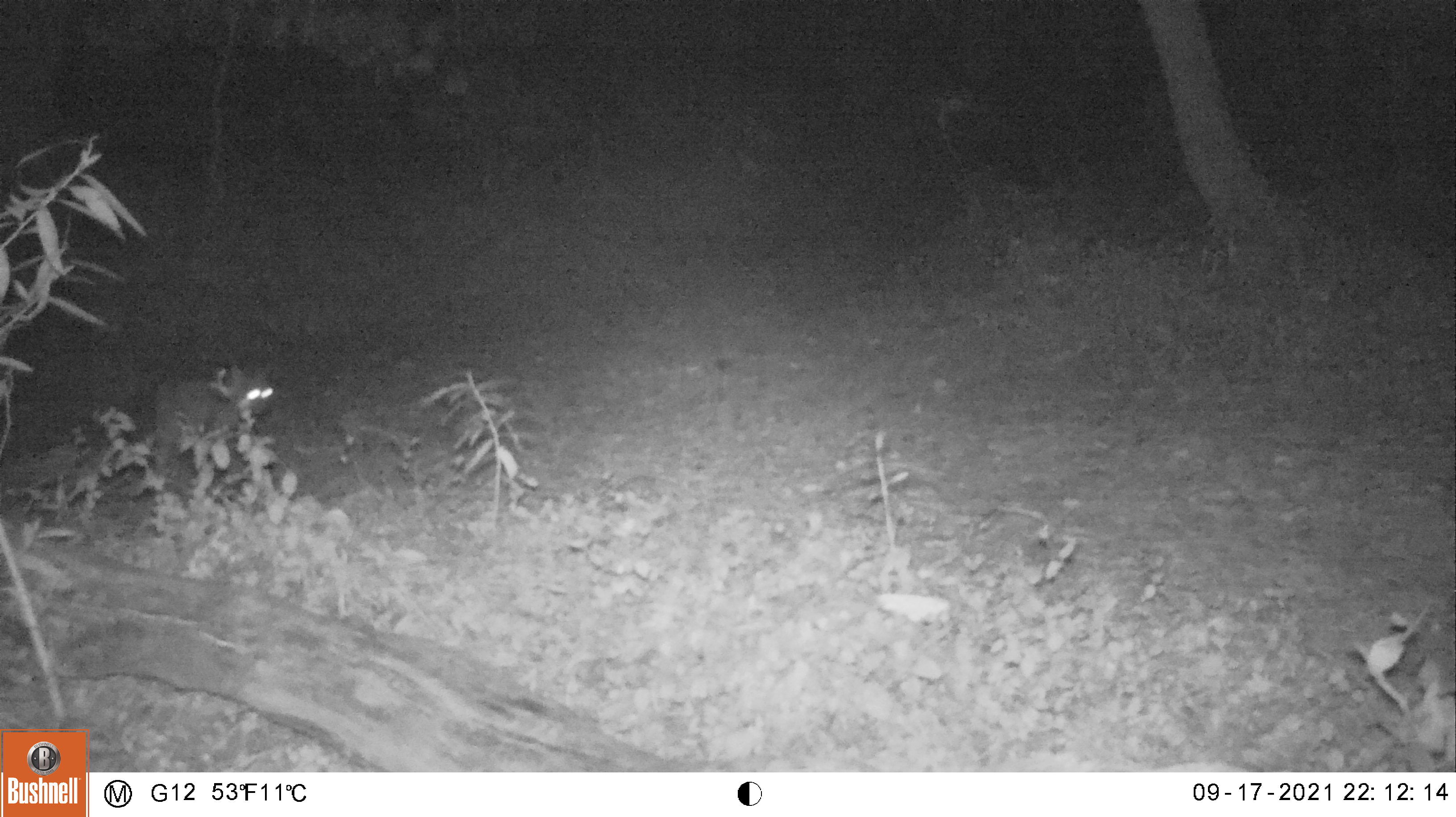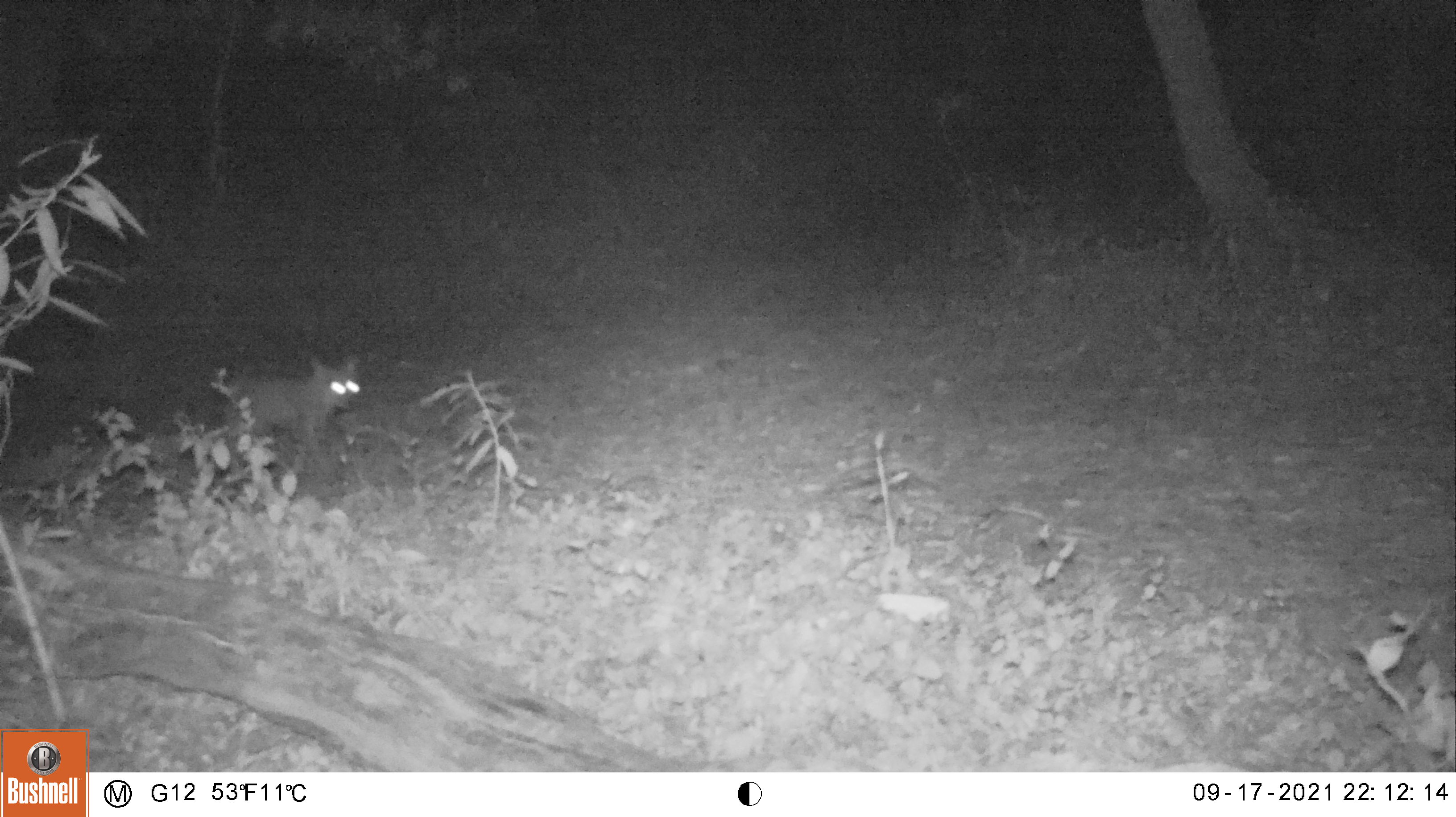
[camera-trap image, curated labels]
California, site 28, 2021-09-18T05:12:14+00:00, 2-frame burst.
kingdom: Animalia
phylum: Chordata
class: Mammalia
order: Carnivora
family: Felidae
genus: Lynx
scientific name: Lynx rufus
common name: bobcat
Bobcat (Lynx rufus).